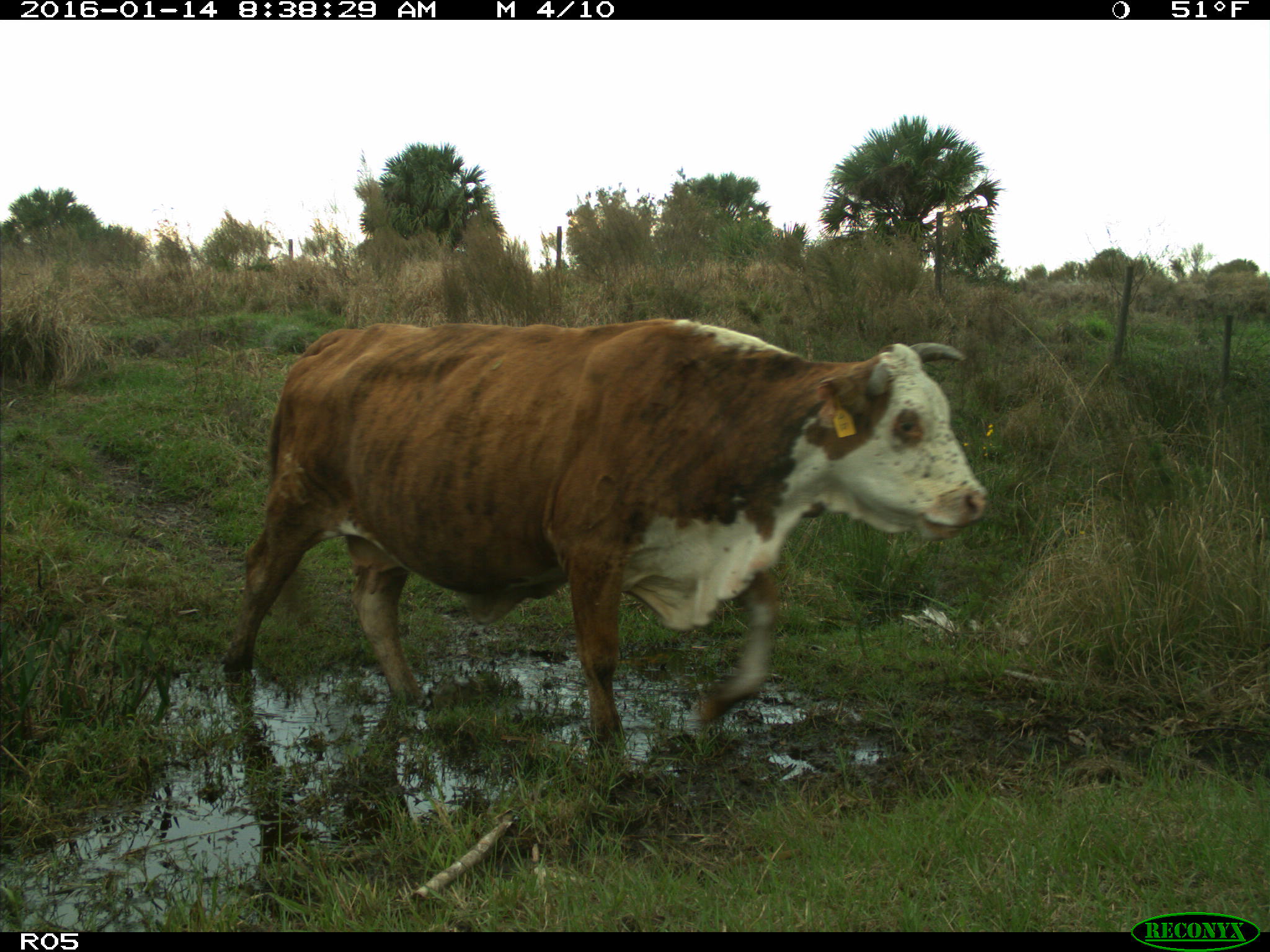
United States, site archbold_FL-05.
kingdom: Animalia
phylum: Chordata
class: Mammalia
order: Artiodactyla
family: Bovidae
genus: Bos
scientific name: Bos taurus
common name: domestic cow